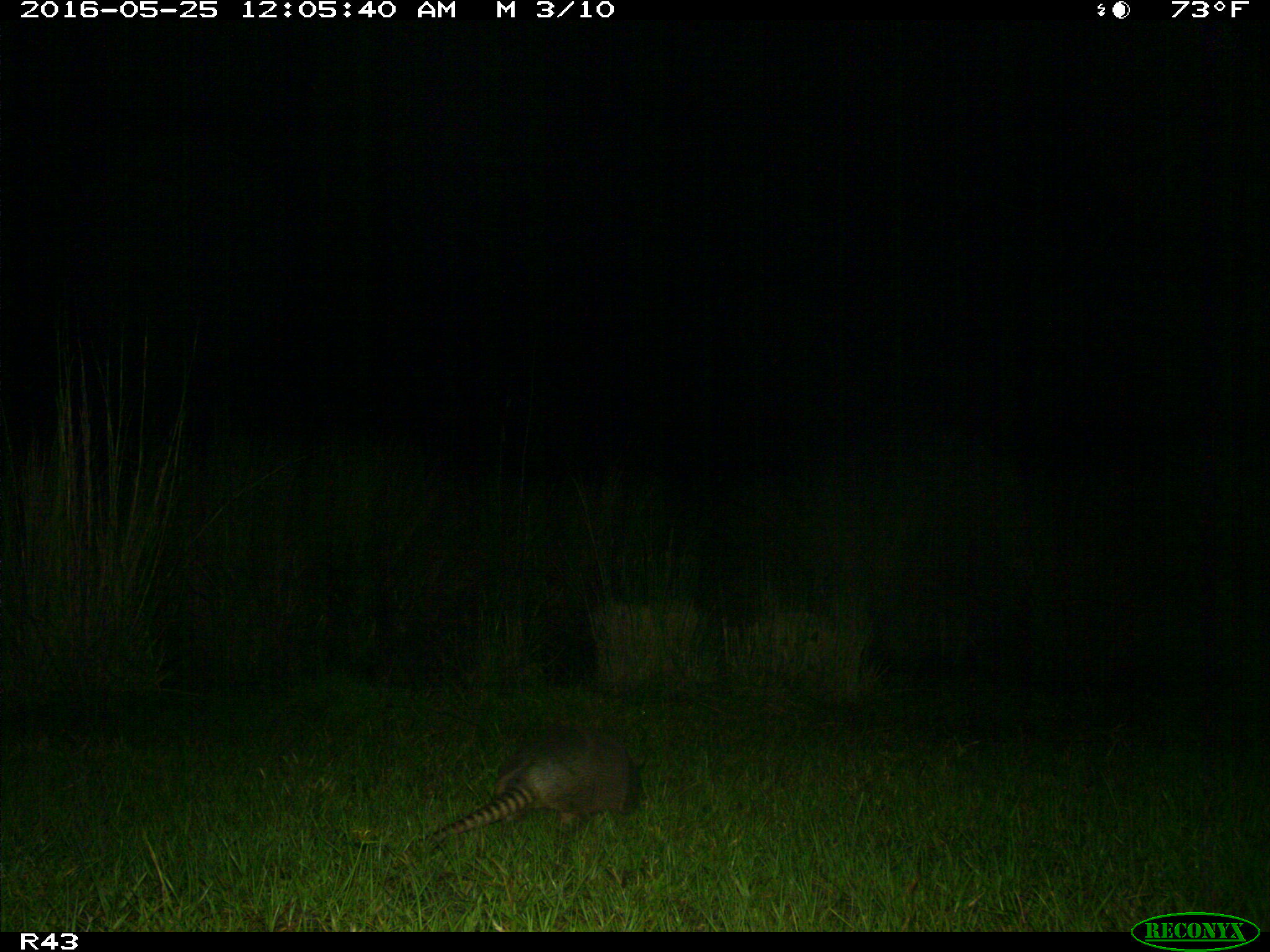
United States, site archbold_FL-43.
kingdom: Animalia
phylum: Chordata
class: Mammalia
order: Cingulata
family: Dasypodidae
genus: Dasypus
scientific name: Dasypus novemcinctus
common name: nine-banded armadillo